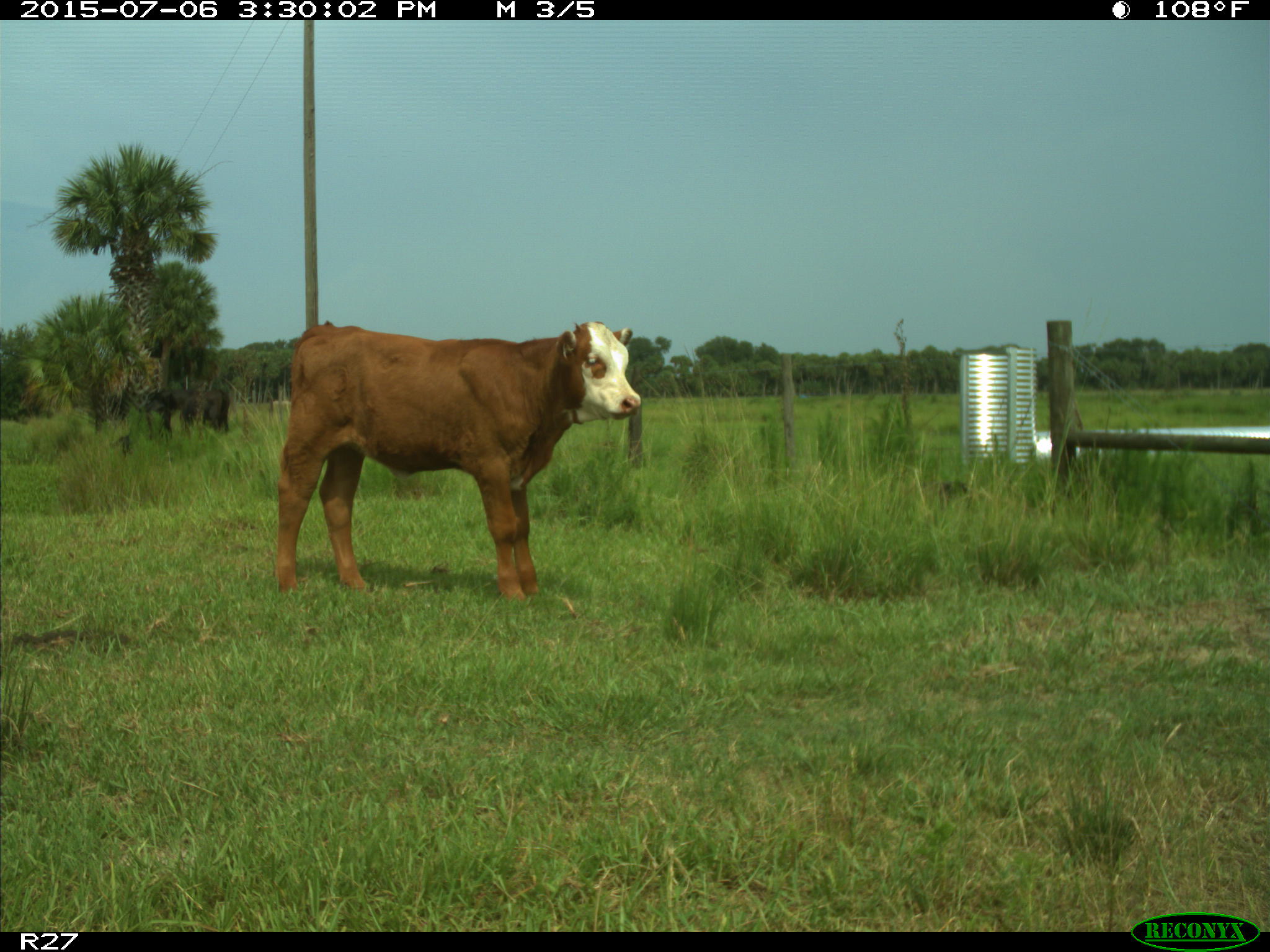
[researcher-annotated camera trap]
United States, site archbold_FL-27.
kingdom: Animalia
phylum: Chordata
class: Mammalia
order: Artiodactyla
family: Bovidae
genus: Bos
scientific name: Bos taurus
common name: domestic cow